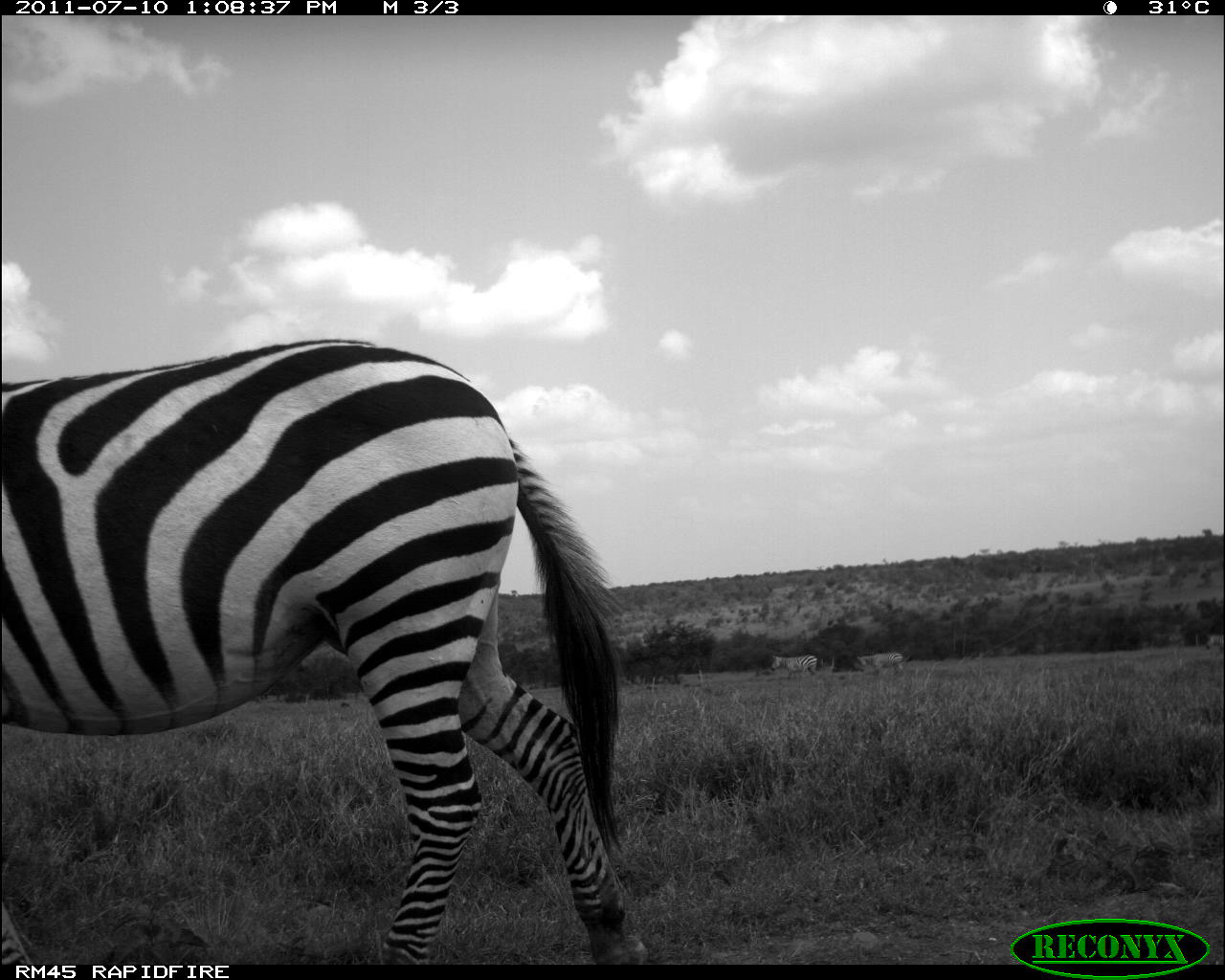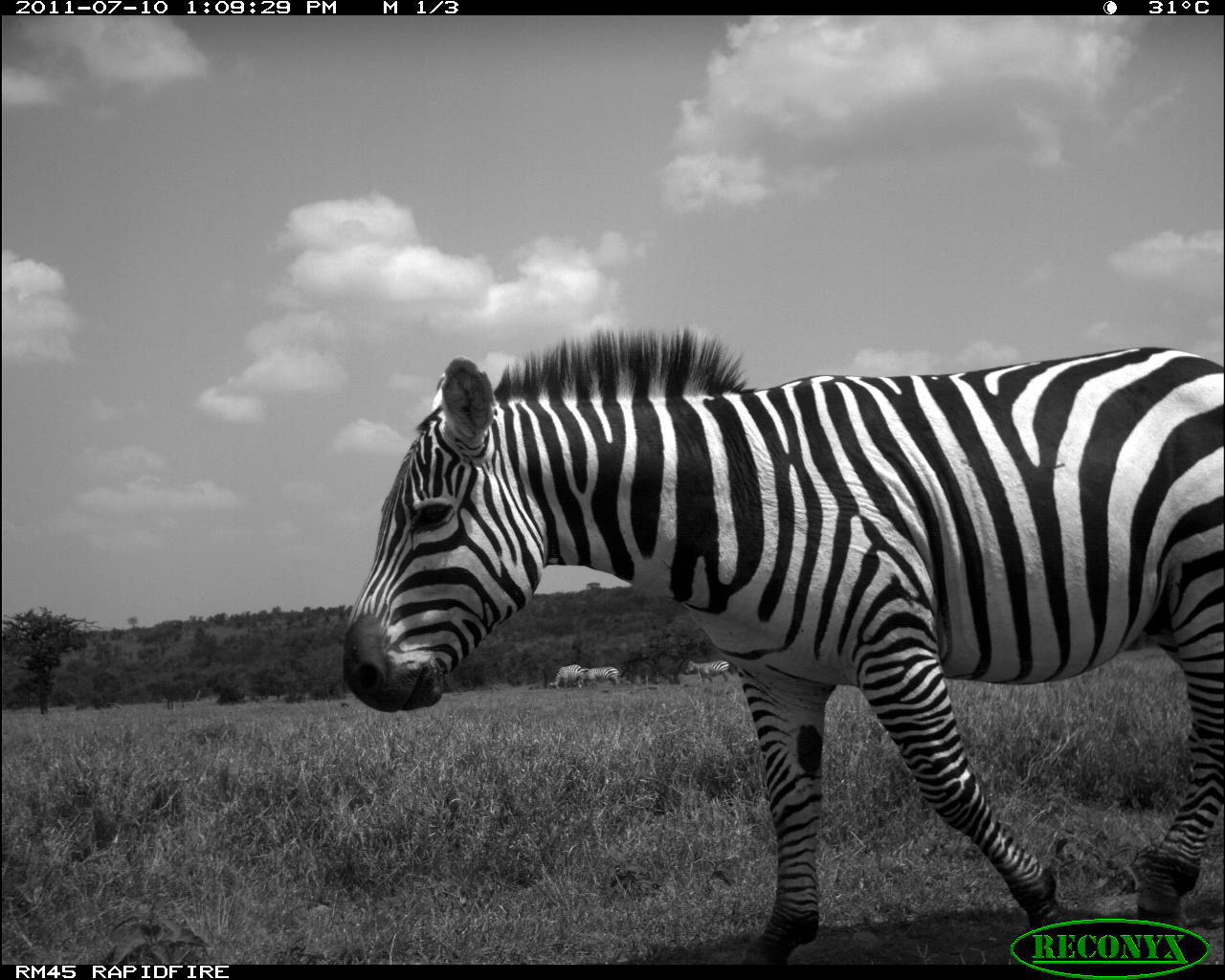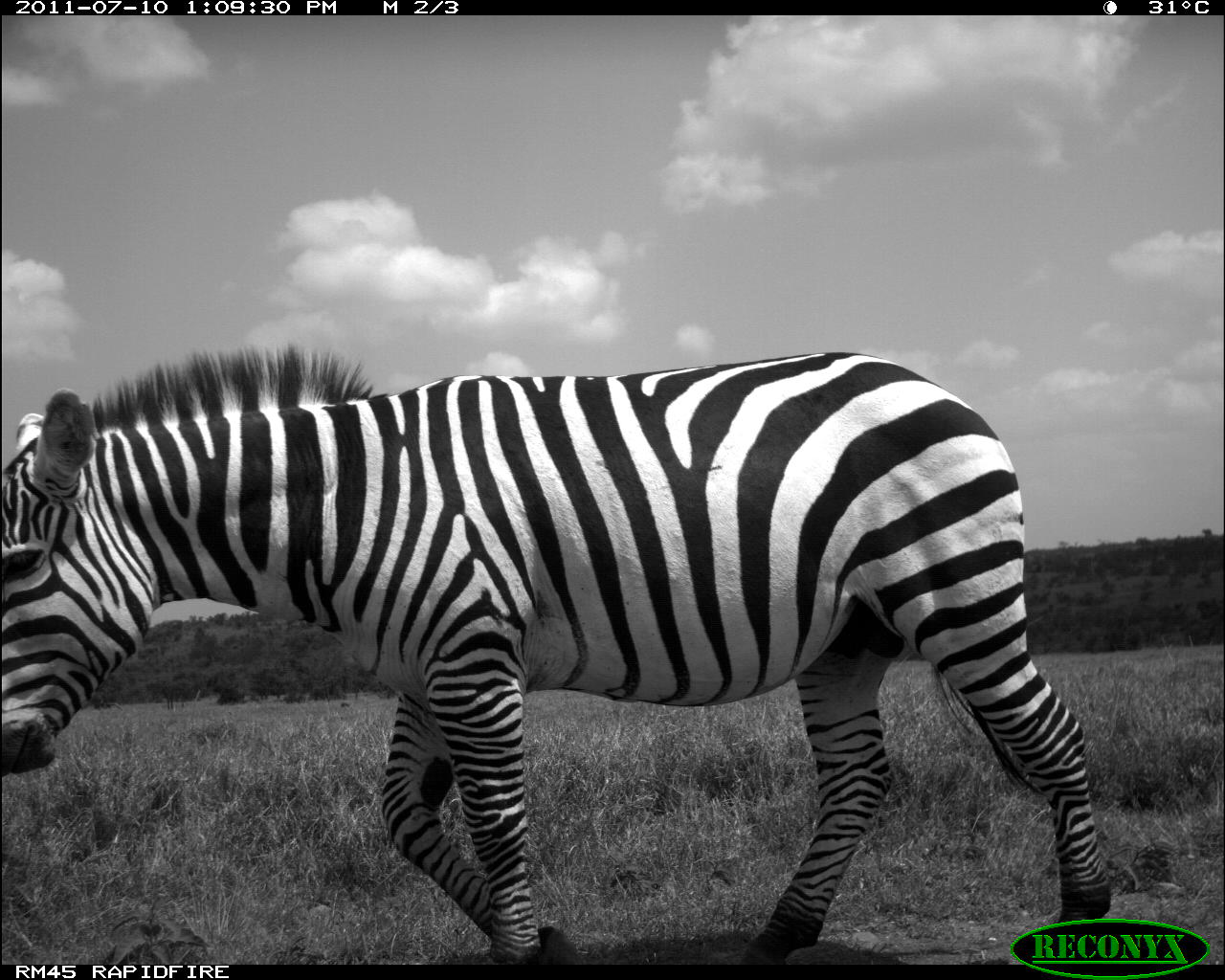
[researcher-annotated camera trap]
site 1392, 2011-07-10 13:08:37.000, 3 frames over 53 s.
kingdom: Animalia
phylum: Chordata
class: Mammalia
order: Perissodactyla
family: Equidae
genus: Equus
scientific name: Equus quagga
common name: plains zebra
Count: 3.